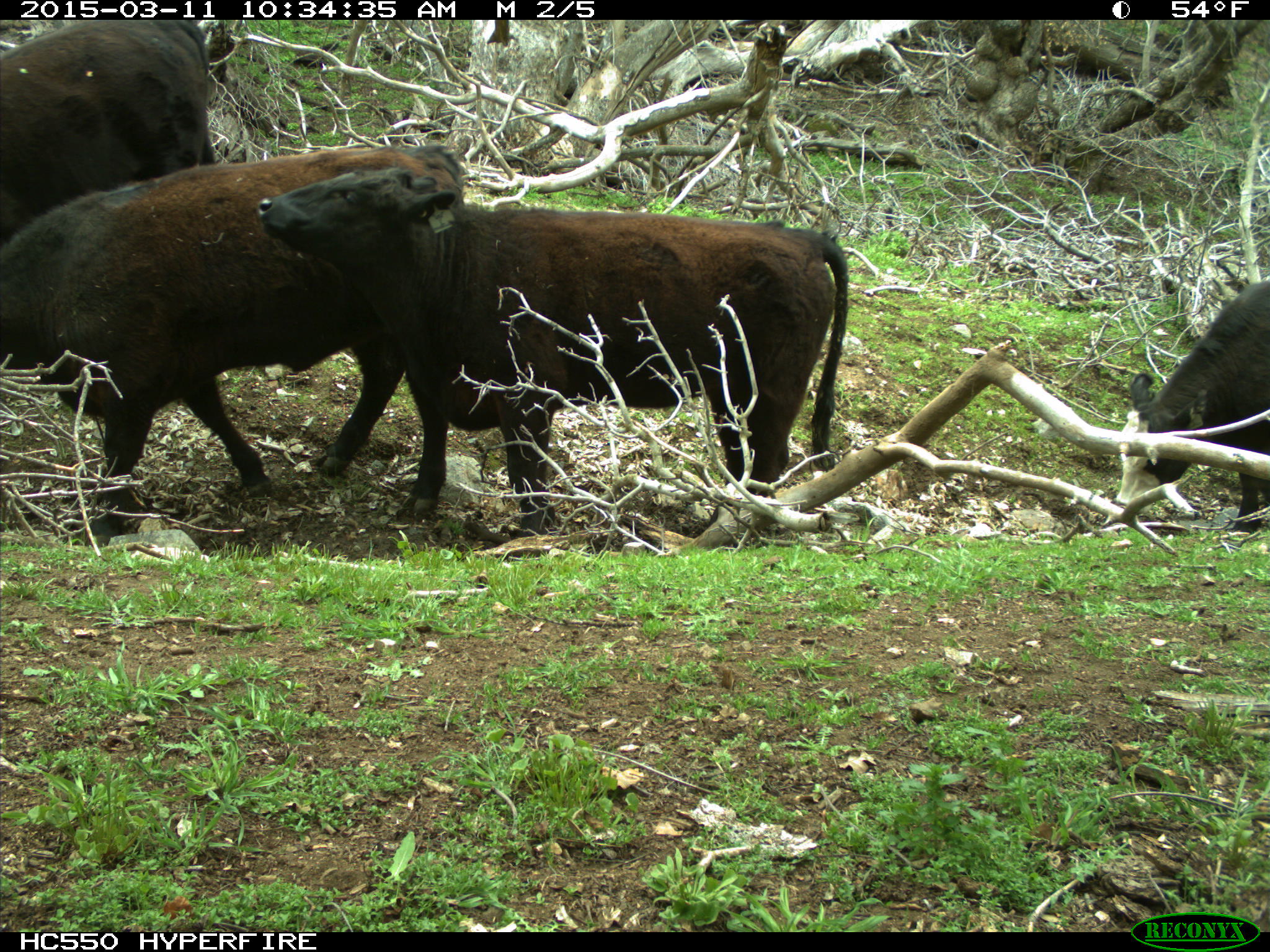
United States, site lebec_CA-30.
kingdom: Animalia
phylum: Chordata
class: Mammalia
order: Artiodactyla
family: Bovidae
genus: Bos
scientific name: Bos taurus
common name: domestic cow